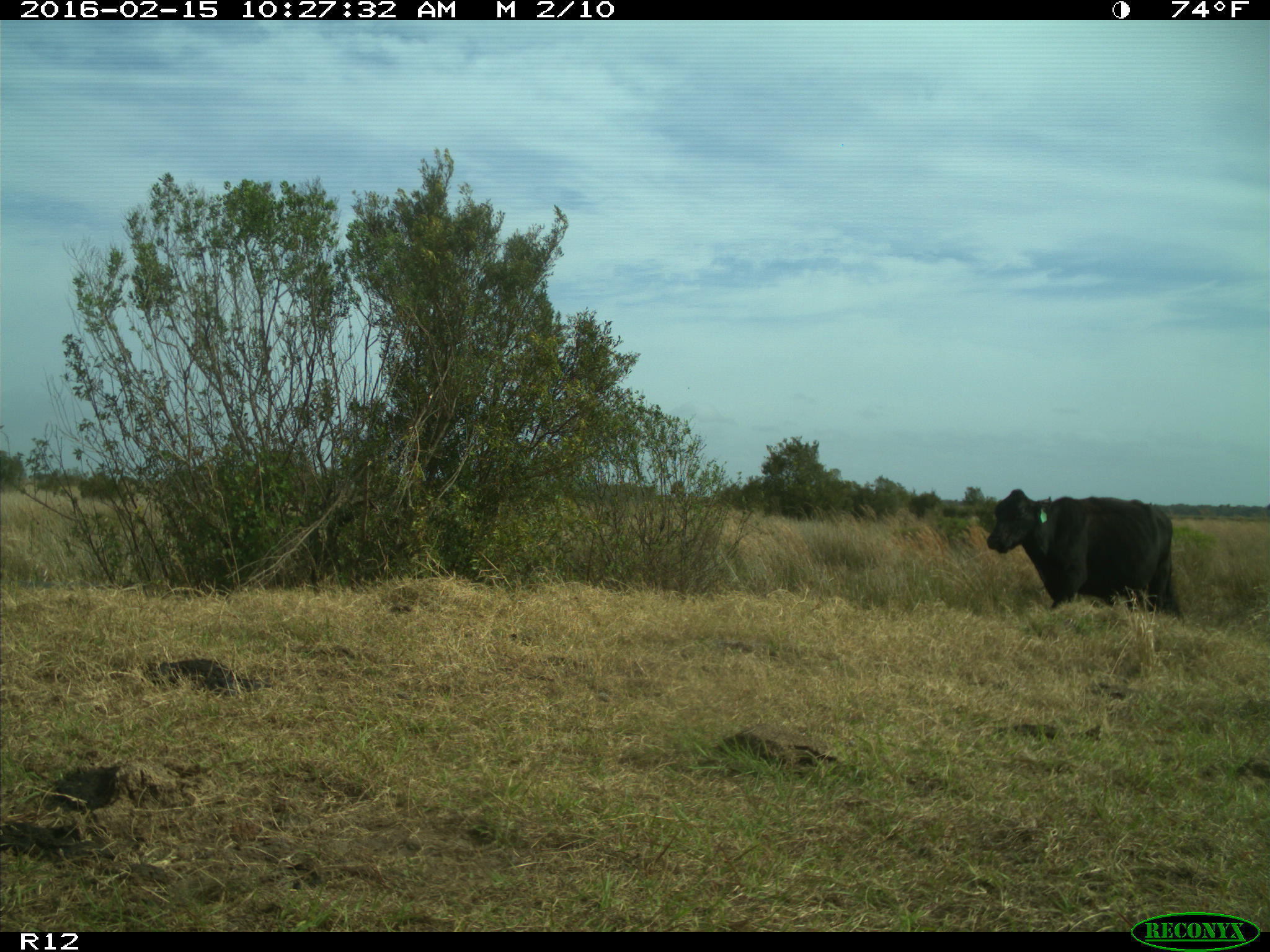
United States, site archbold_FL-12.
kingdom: Animalia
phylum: Chordata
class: Mammalia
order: Artiodactyla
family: Bovidae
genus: Bos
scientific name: Bos taurus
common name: domestic cow